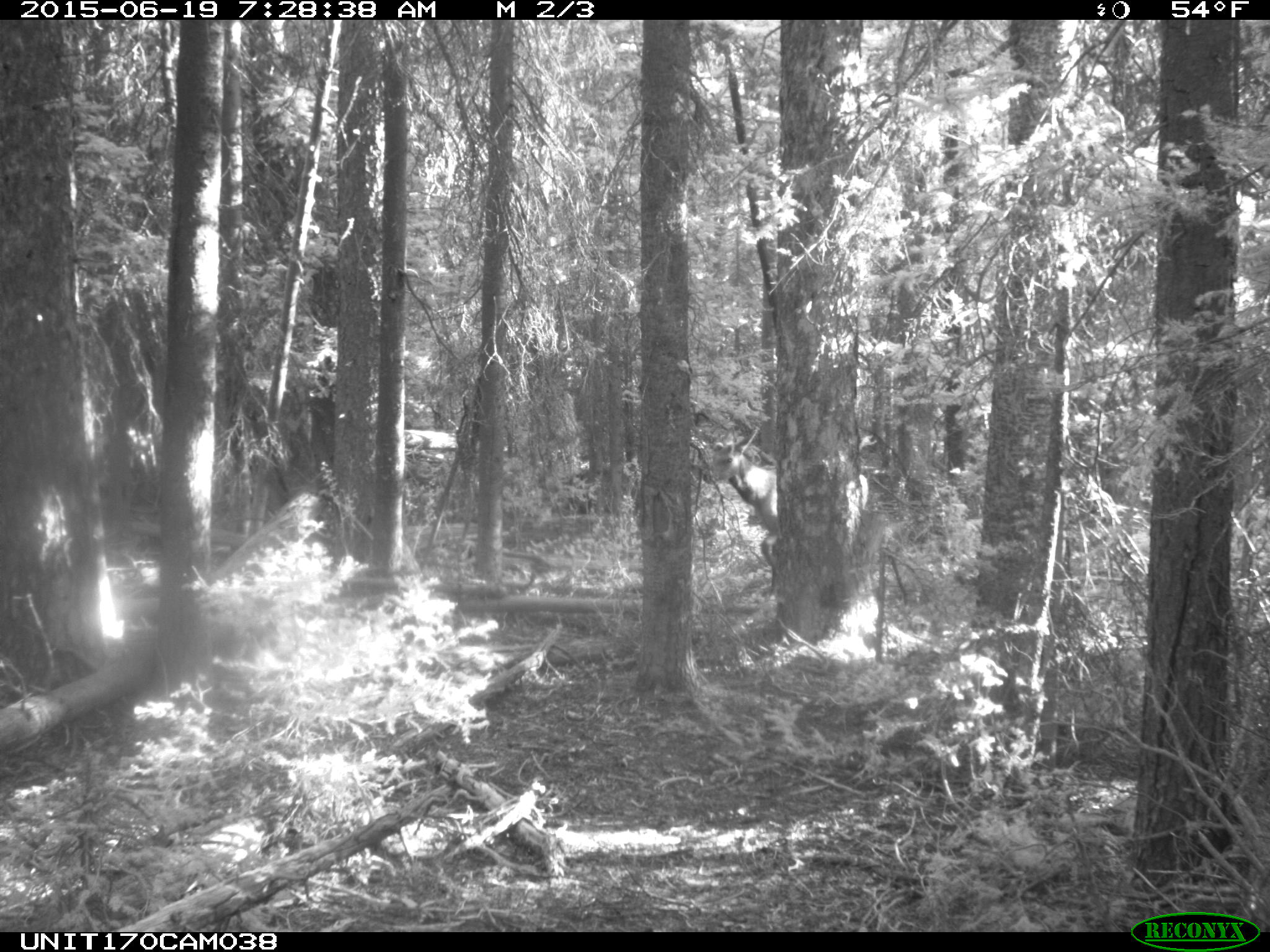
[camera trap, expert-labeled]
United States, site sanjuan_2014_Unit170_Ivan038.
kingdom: Animalia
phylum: Chordata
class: Mammalia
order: Artiodactyla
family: Cervidae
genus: Cervus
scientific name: Cervus elaphus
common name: red deer